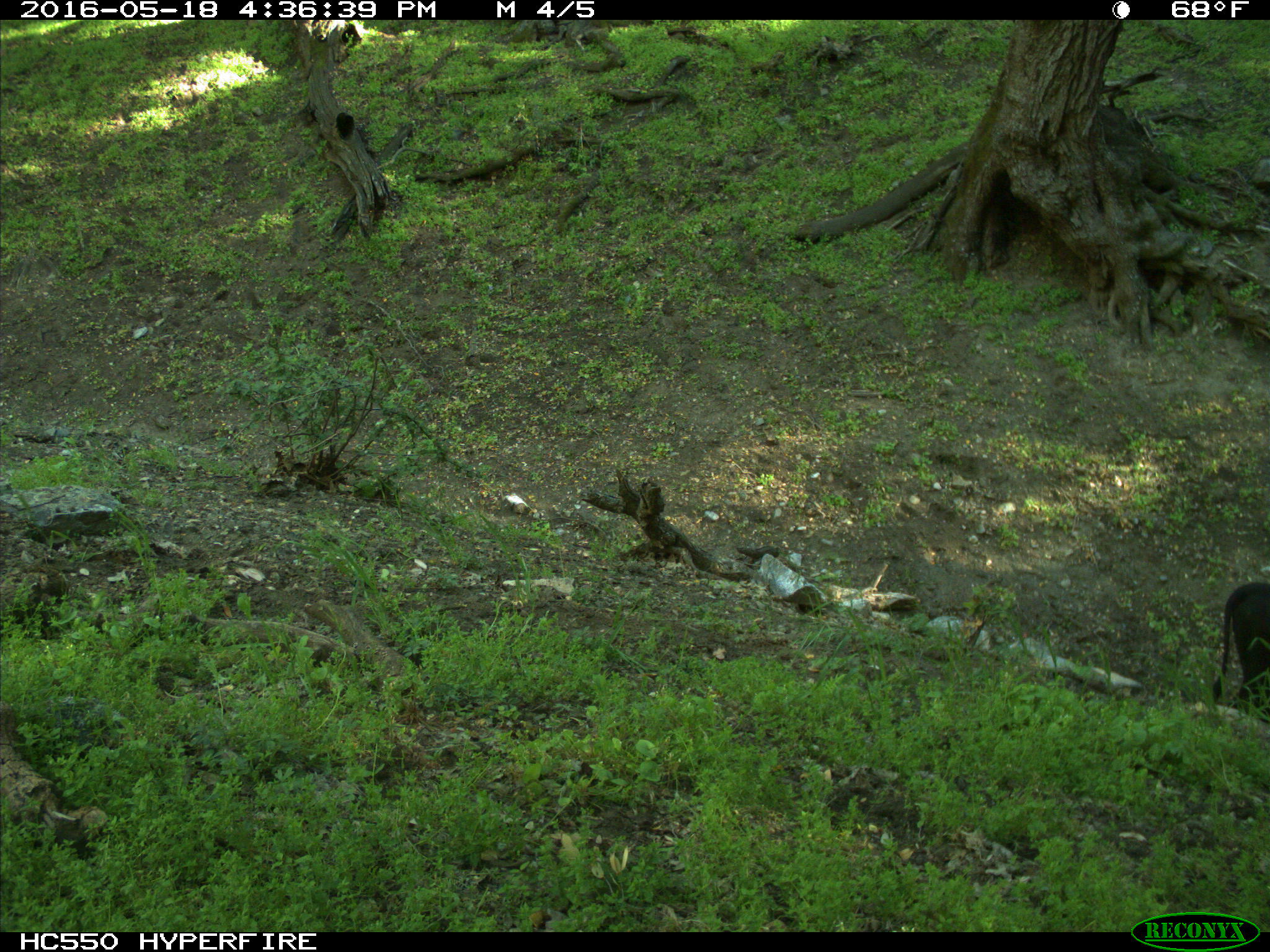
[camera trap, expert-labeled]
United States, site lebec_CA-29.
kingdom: Animalia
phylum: Chordata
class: Mammalia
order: Artiodactyla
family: Bovidae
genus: Bos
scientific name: Bos taurus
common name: domestic cow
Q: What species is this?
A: Bos taurus (domestic cow).